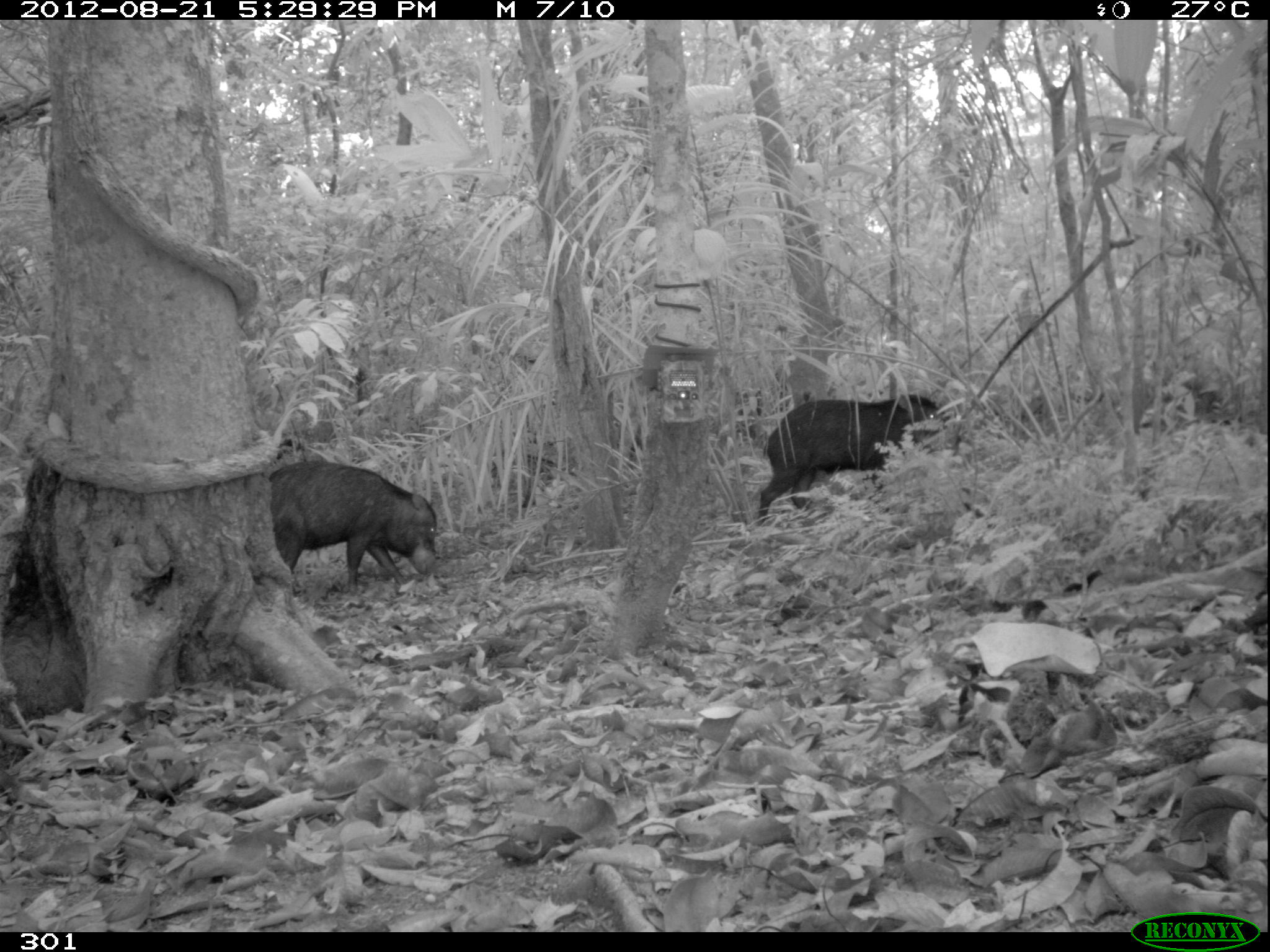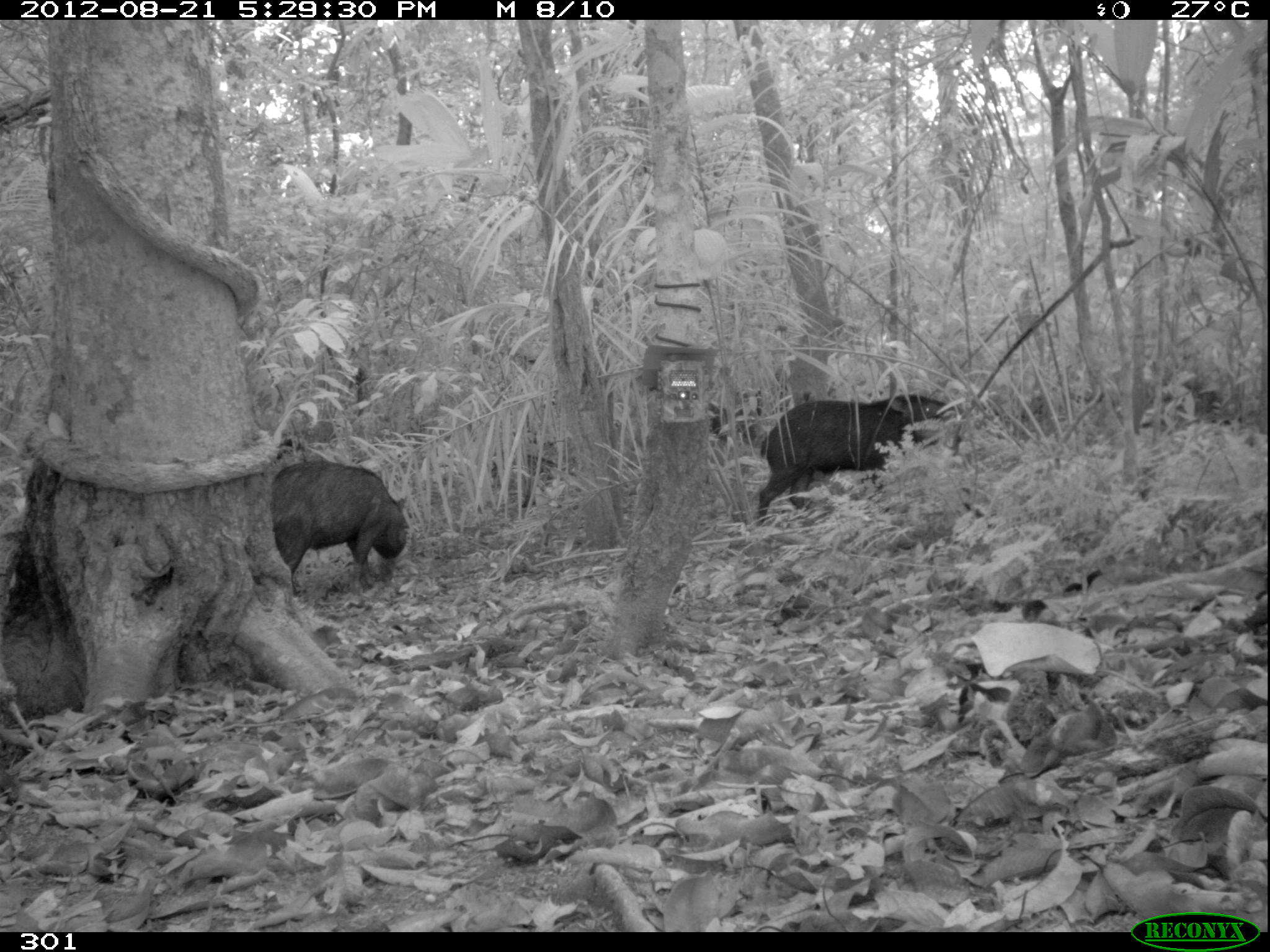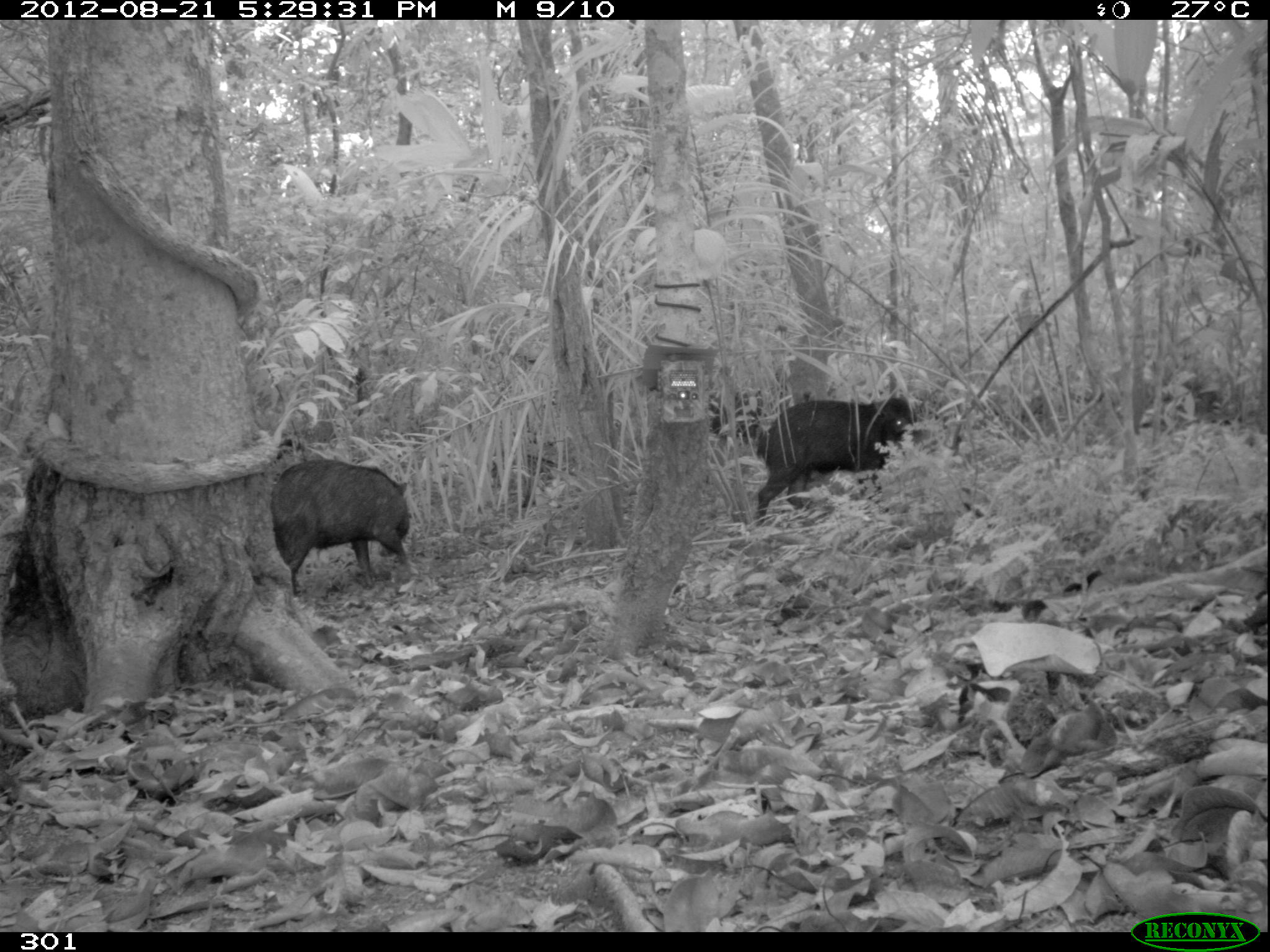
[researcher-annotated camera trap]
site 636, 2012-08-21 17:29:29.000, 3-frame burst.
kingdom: Animalia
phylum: Chordata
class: Mammalia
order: Artiodactyla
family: Tayassuidae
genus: Tayassu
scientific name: Tayassu pecari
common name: white-lipped peccary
Tayassu pecari (white-lipped peccary).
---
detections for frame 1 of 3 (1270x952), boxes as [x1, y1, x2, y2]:
tayassu pecari: [758, 395, 963, 523]; [270, 462, 436, 594]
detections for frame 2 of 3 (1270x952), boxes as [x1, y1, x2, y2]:
tayassu pecari: [759, 395, 961, 523]; [270, 459, 407, 596]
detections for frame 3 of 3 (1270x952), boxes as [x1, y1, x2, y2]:
tayassu pecari: [747, 394, 938, 525]; [272, 458, 411, 597]